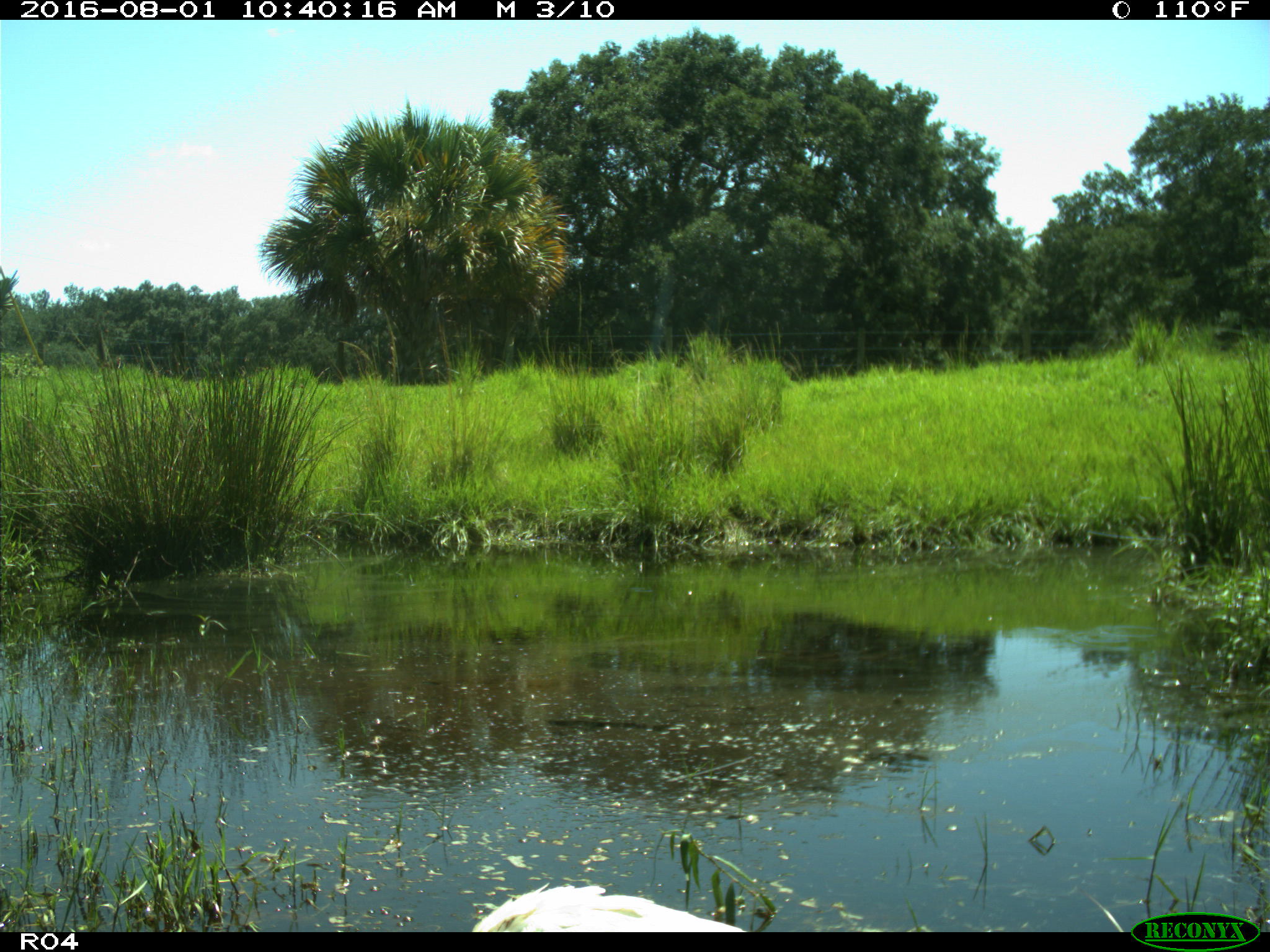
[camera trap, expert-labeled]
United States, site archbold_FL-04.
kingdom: Animalia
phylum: Chordata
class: Aves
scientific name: Aves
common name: birds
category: unidentified bird